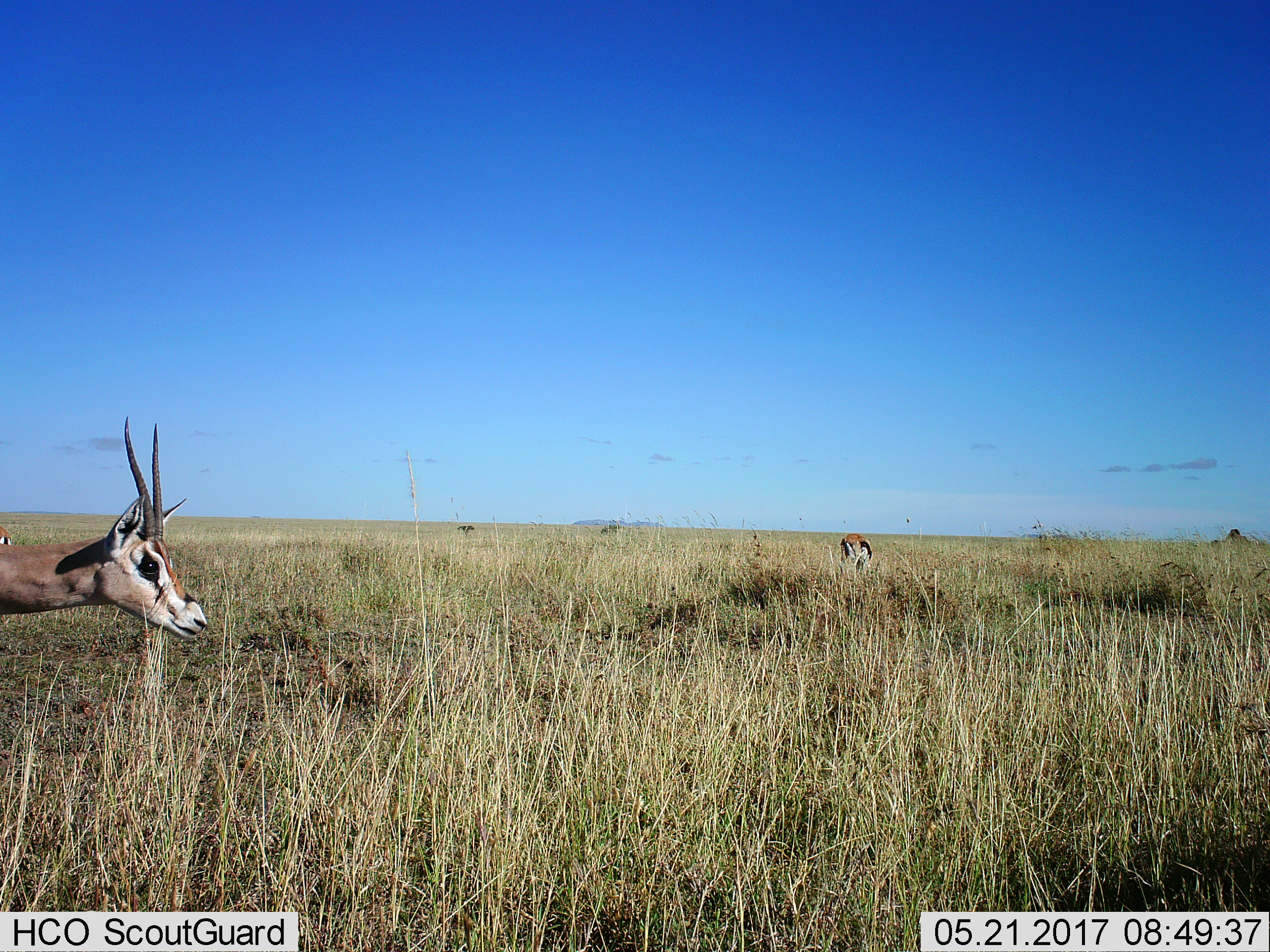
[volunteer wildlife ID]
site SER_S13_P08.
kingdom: Animalia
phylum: Chordata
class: Mammalia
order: Artiodactyla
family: Bovidae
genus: Eudorcas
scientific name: Eudorcas thomsonii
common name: thomson's gazelle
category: gazellethomsons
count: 3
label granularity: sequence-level